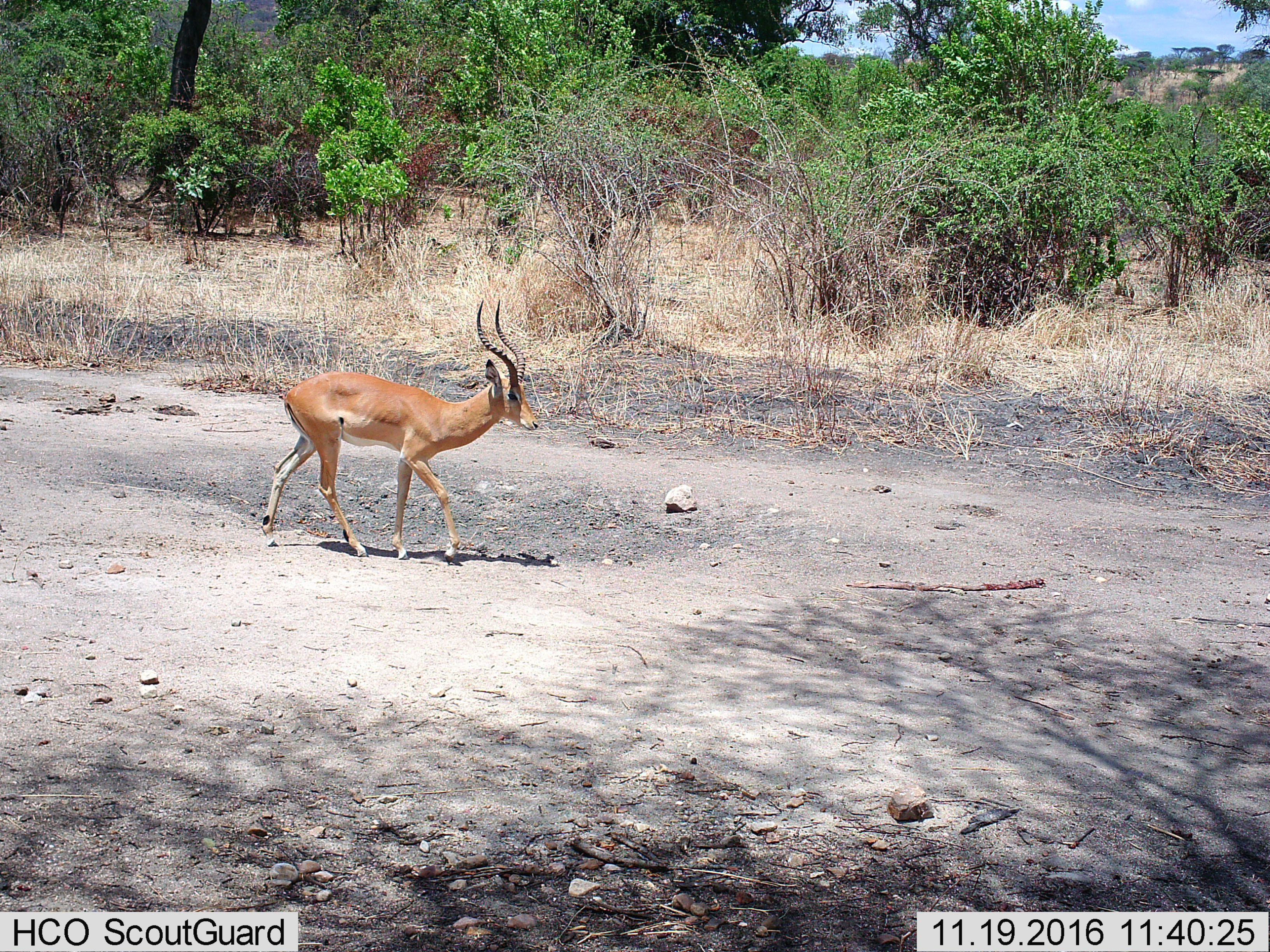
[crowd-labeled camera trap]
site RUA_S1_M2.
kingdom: Animalia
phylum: Chordata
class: Mammalia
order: Artiodactyla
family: Bovidae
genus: Aepyceros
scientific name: Aepyceros melampus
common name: impala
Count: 1.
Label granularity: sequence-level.